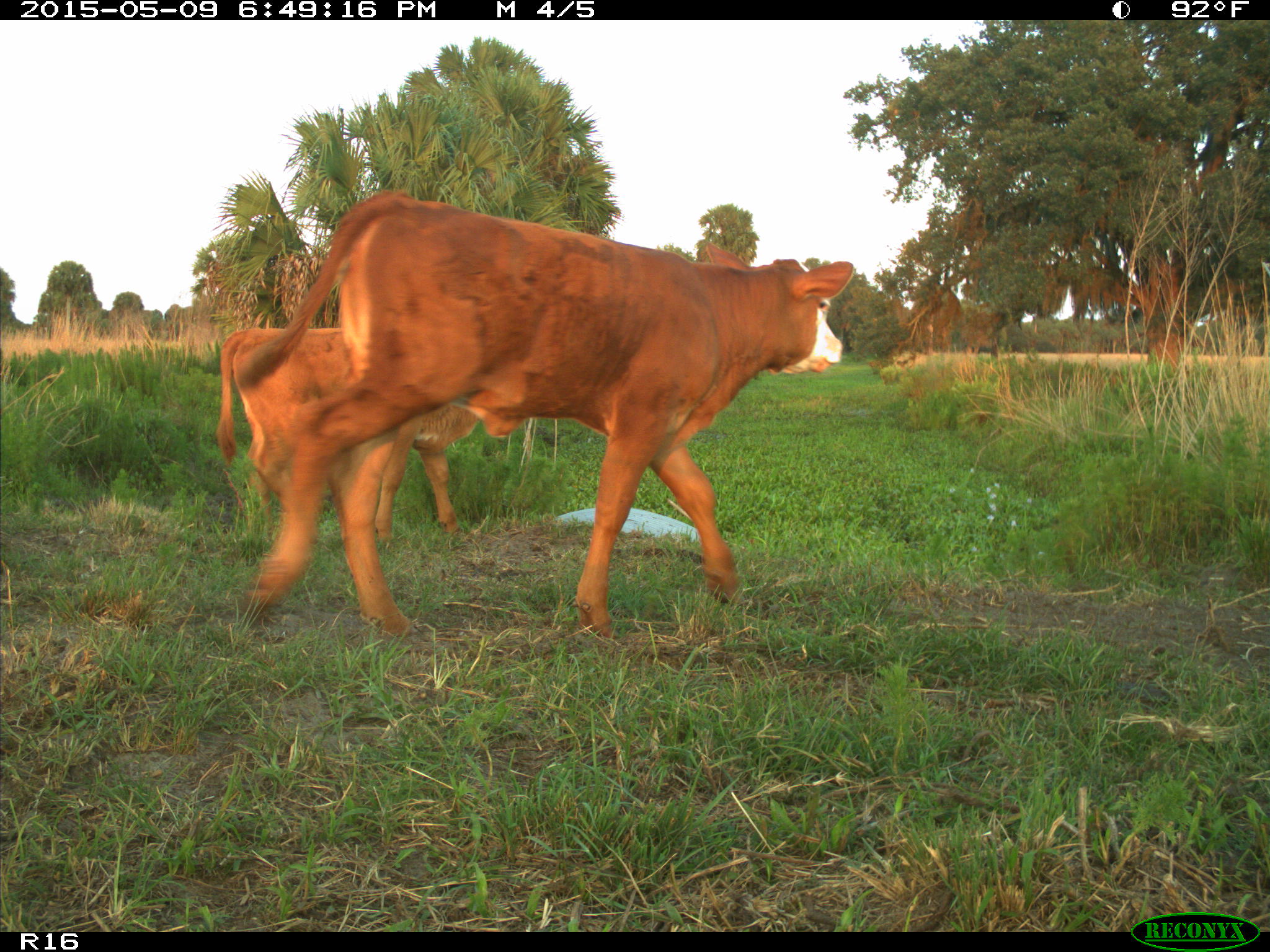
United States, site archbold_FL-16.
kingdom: Animalia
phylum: Chordata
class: Mammalia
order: Artiodactyla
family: Bovidae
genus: Bos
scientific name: Bos taurus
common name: domestic cow